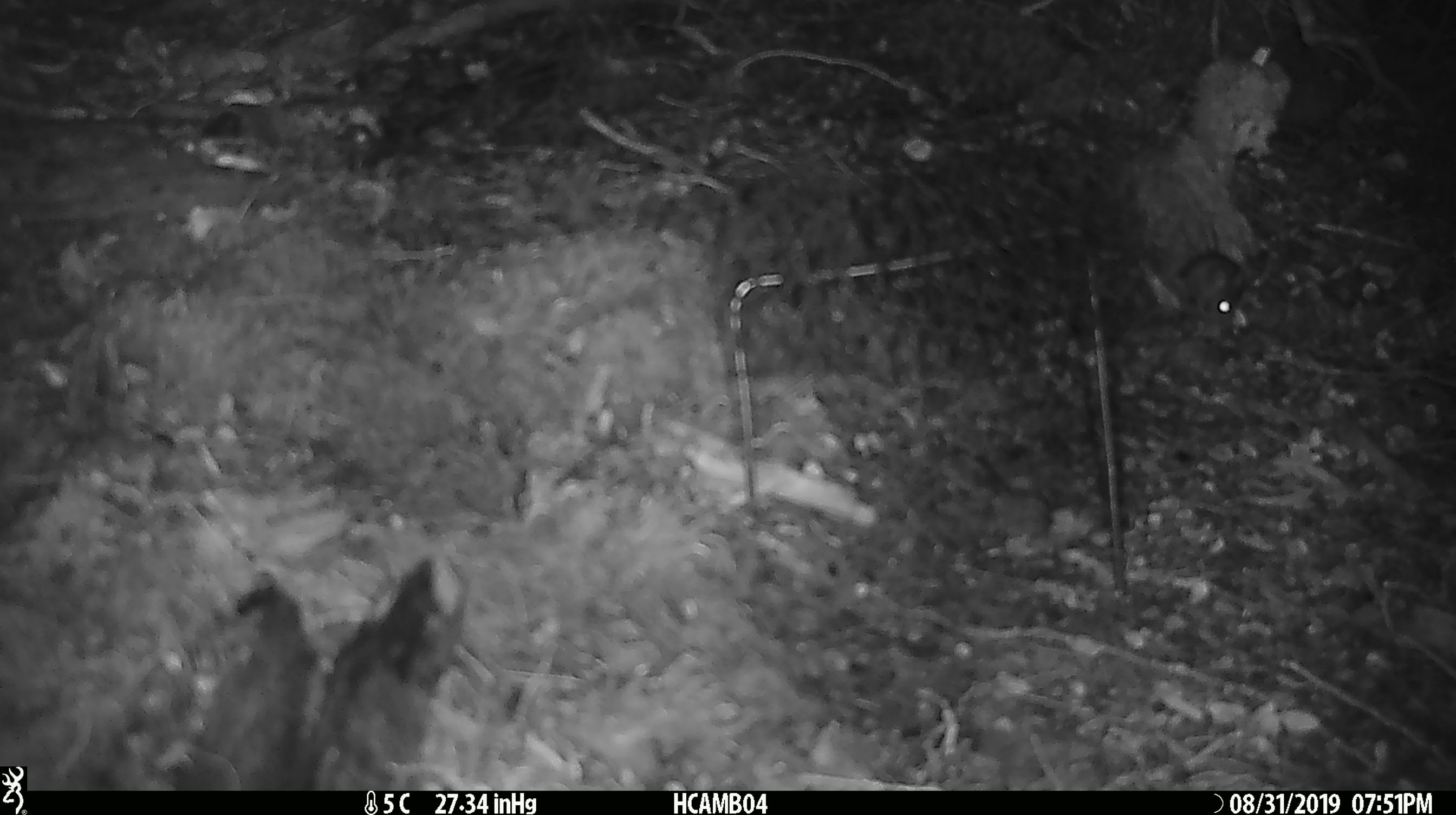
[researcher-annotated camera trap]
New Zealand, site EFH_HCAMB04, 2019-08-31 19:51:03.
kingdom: Animalia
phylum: Chordata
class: Mammalia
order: Rodentia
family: Muridae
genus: Mus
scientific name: Mus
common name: mouse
Mouse (Mus).